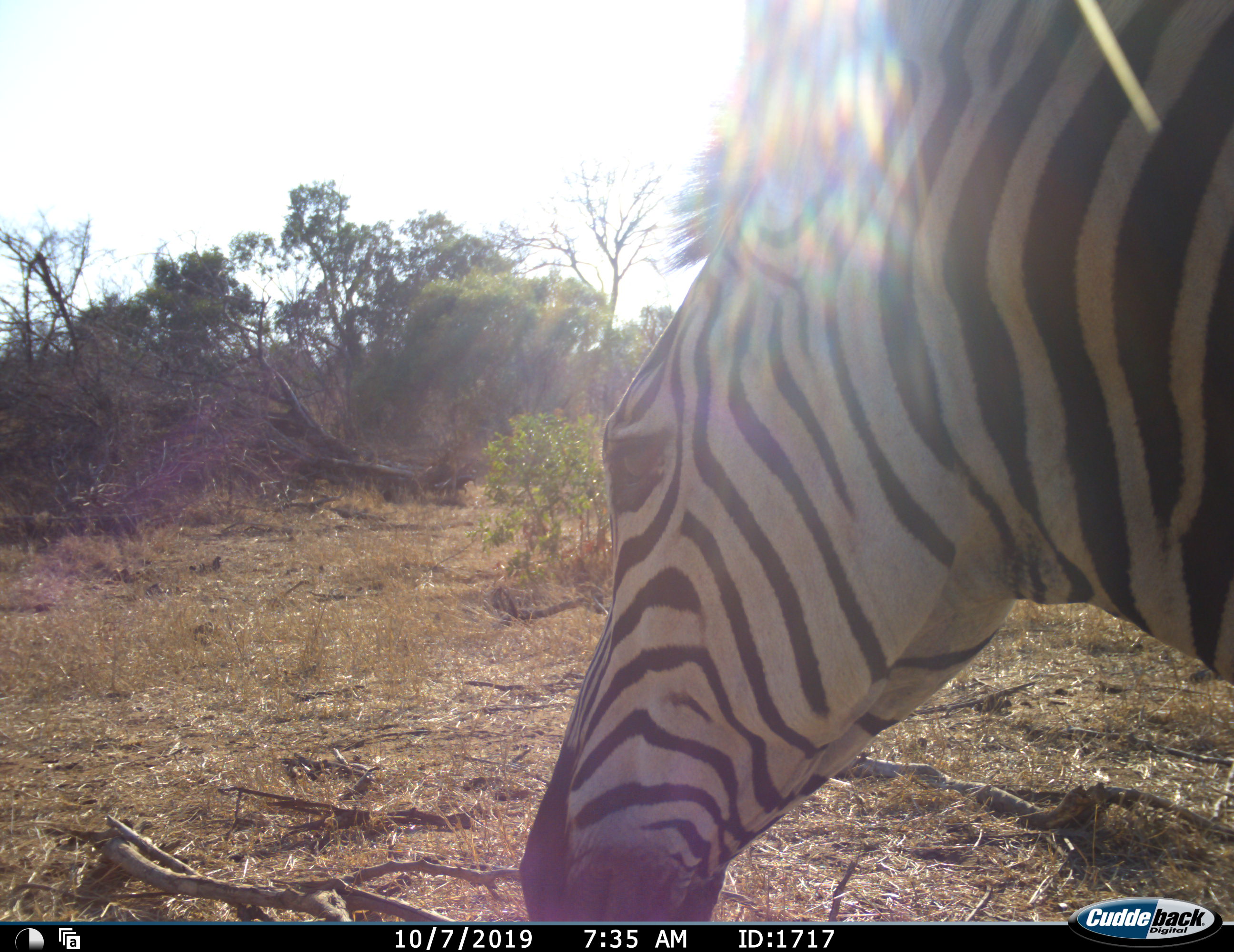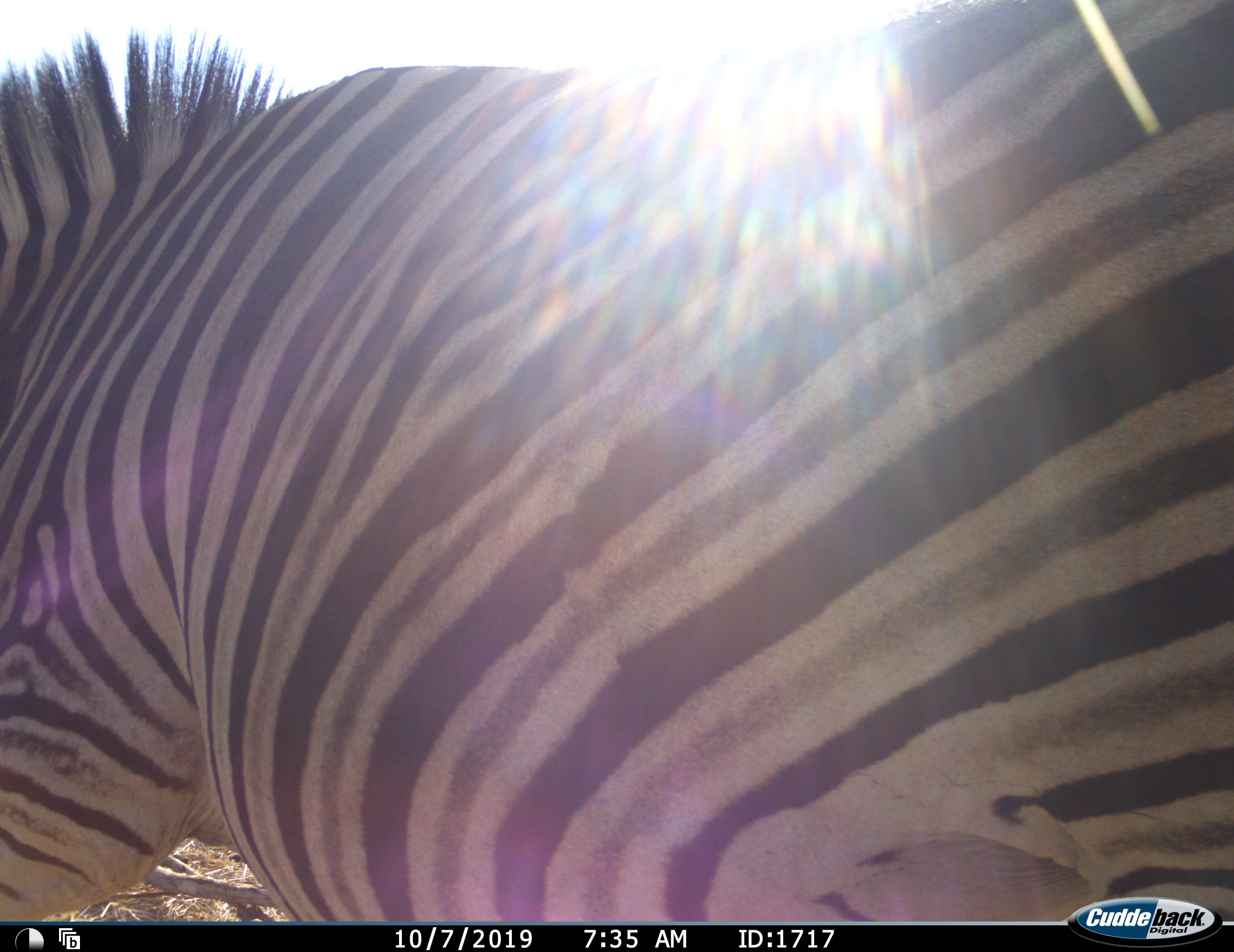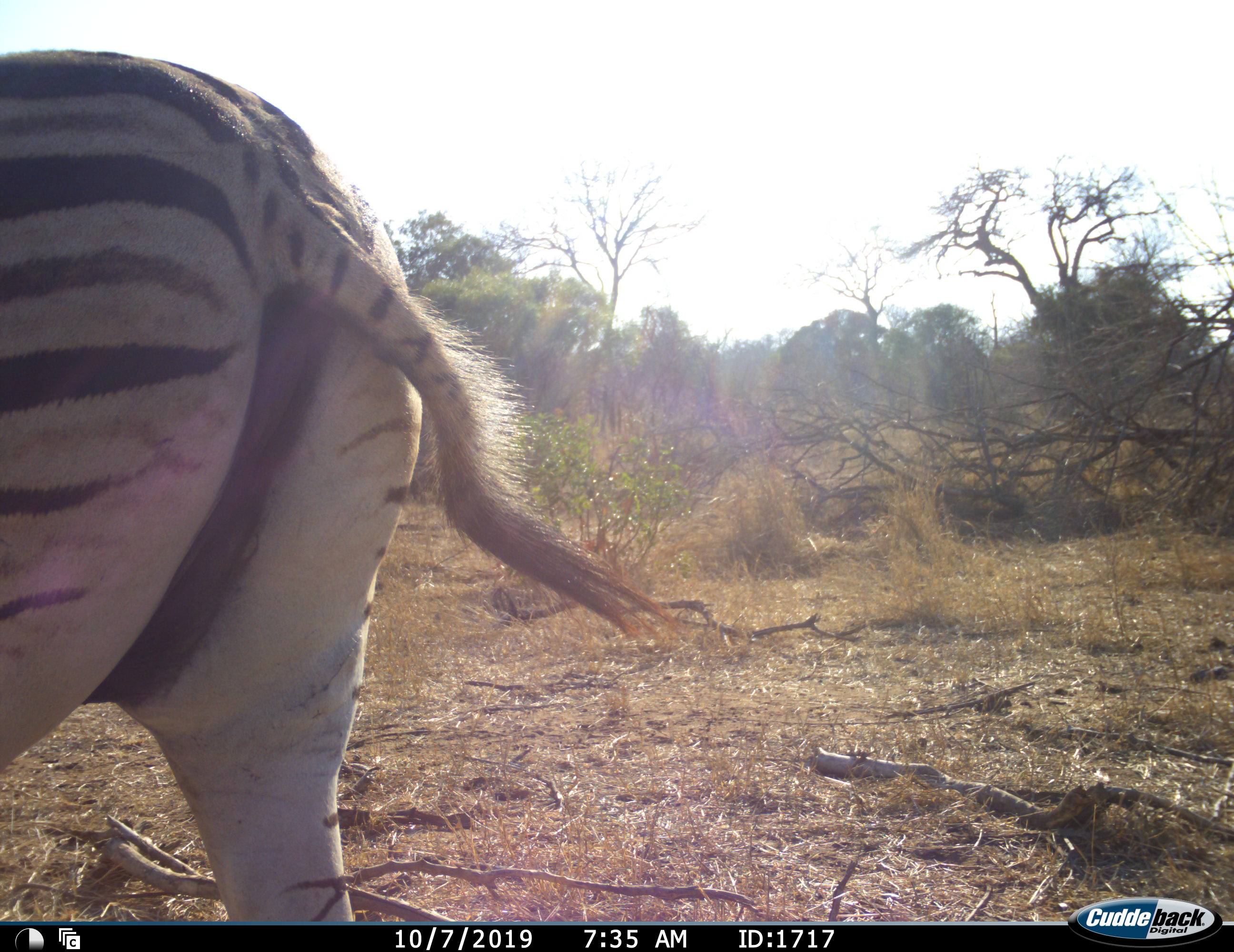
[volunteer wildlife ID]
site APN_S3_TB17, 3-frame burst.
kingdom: Animalia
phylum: Chordata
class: Mammalia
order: Perissodactyla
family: Equidae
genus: Equus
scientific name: Equus quagga burchellii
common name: burchell's zebra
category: zebraburchells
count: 1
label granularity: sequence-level